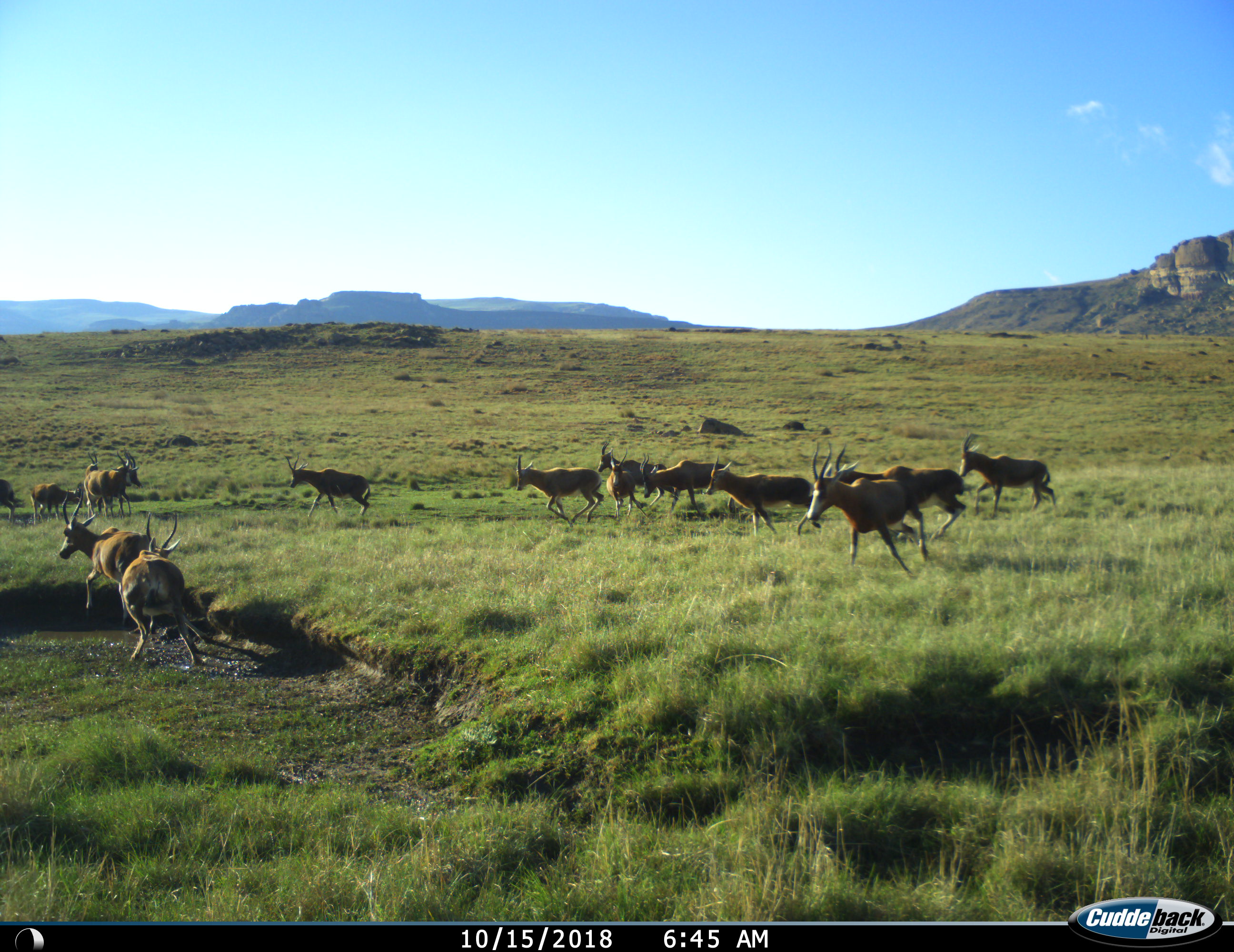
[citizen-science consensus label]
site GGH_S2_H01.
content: unidentified animal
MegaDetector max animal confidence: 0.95